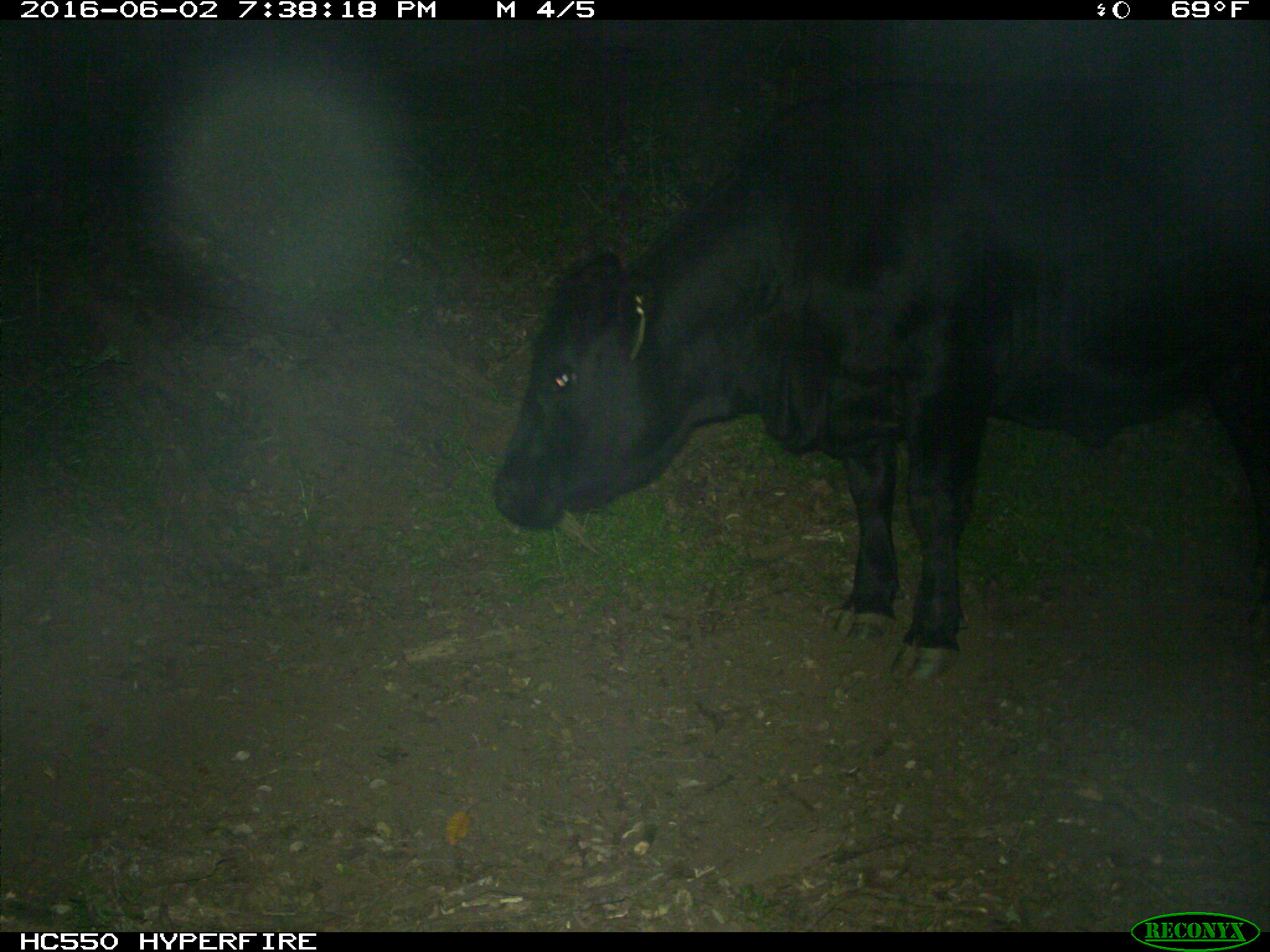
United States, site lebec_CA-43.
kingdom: Animalia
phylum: Chordata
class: Mammalia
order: Artiodactyla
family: Bovidae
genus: Bos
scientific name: Bos taurus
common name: domestic cow